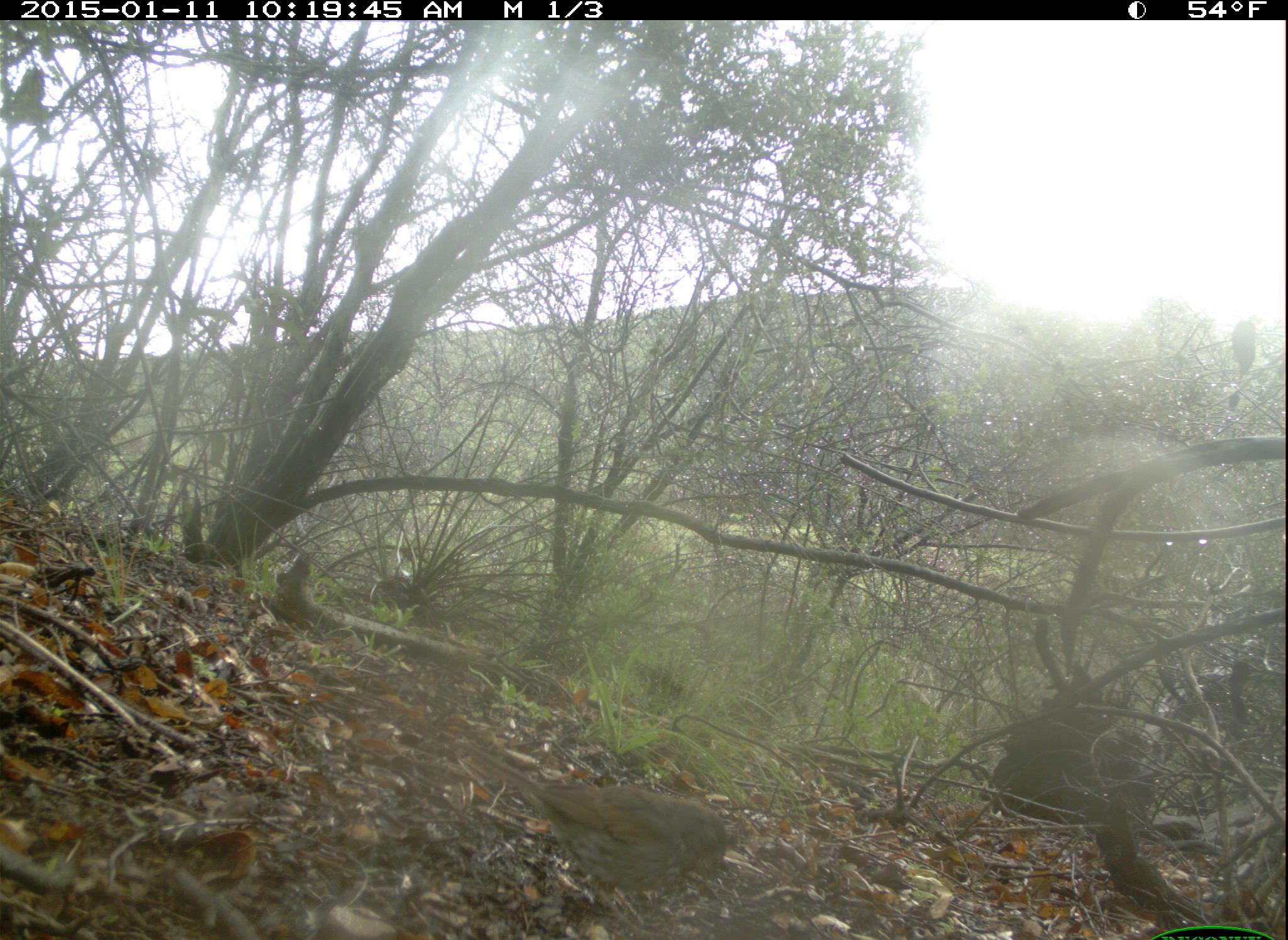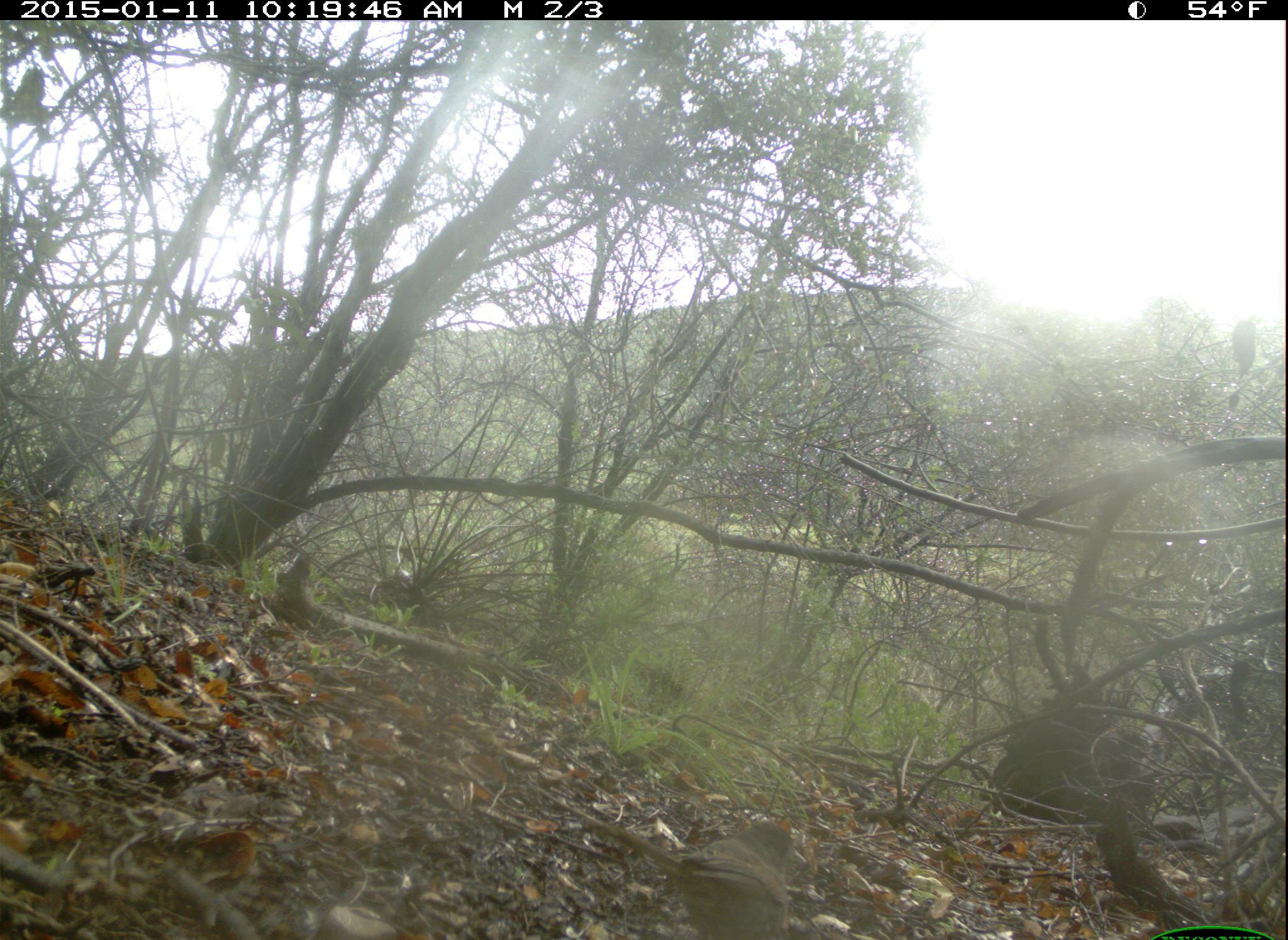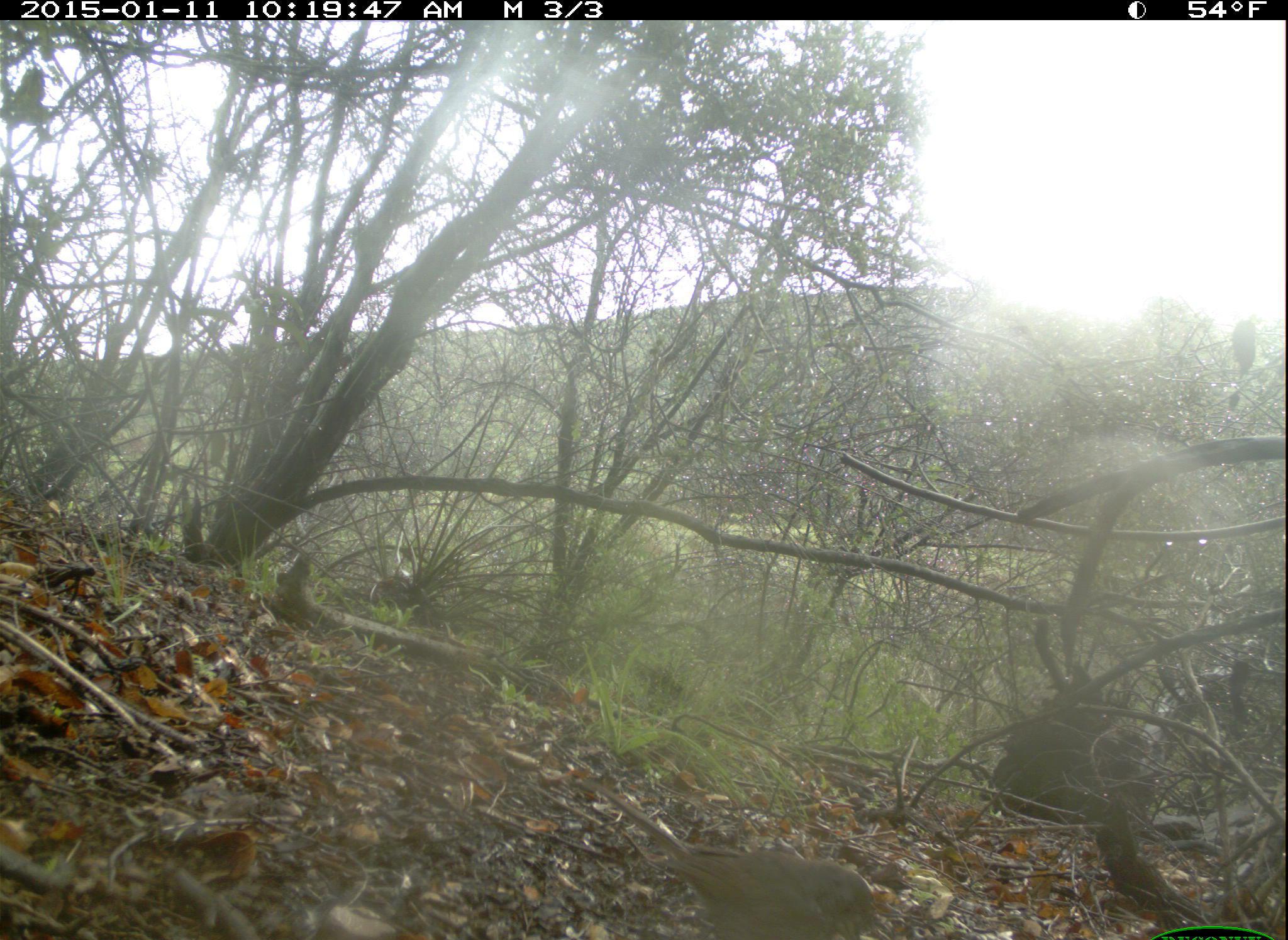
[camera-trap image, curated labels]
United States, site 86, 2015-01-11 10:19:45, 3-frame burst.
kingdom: Animalia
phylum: Chordata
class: Aves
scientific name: Aves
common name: bird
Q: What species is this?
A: Bird (Aves).